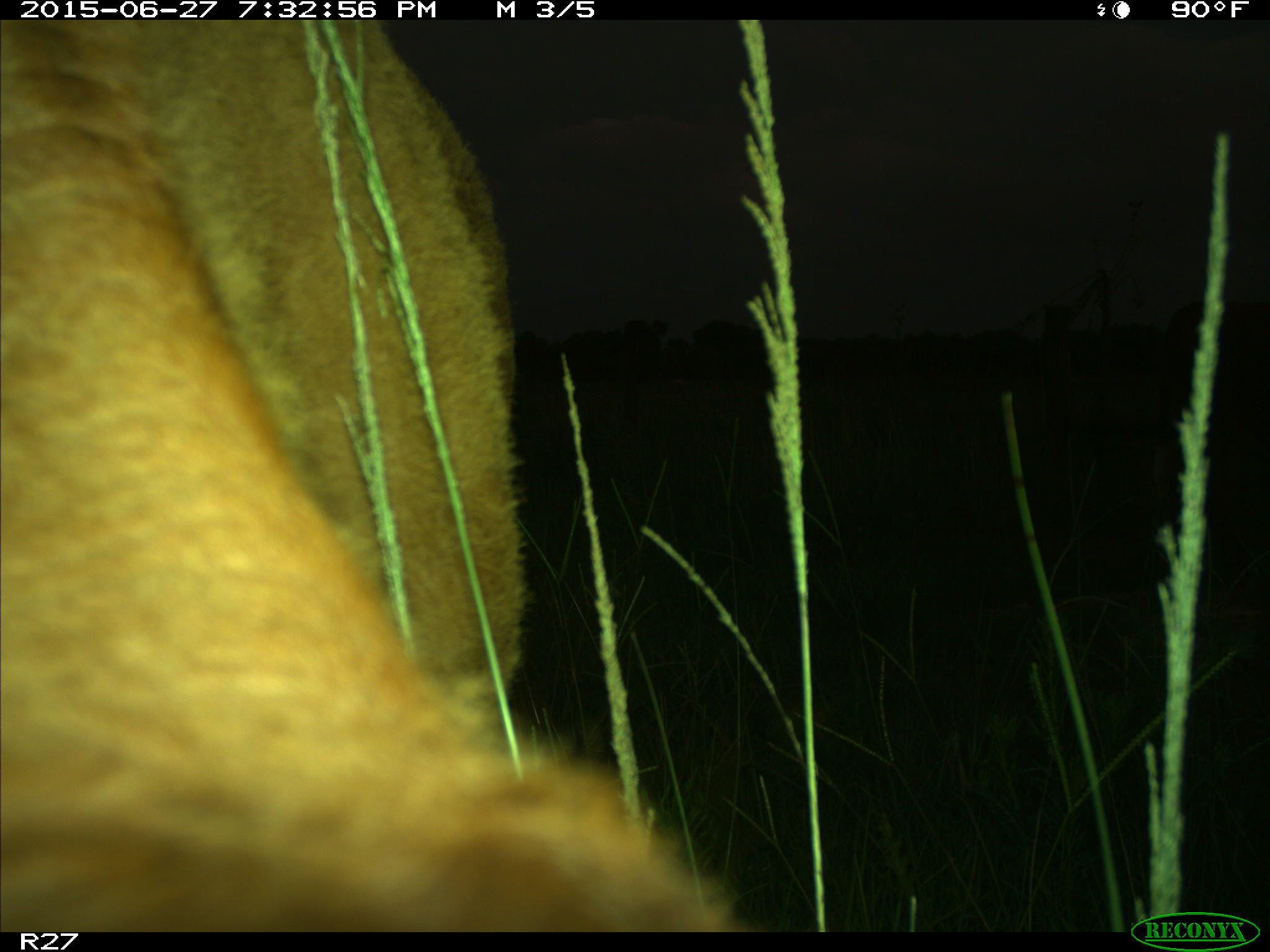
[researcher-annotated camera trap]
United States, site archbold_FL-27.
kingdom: Animalia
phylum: Chordata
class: Mammalia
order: Artiodactyla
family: Bovidae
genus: Bos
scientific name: Bos taurus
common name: domestic cow